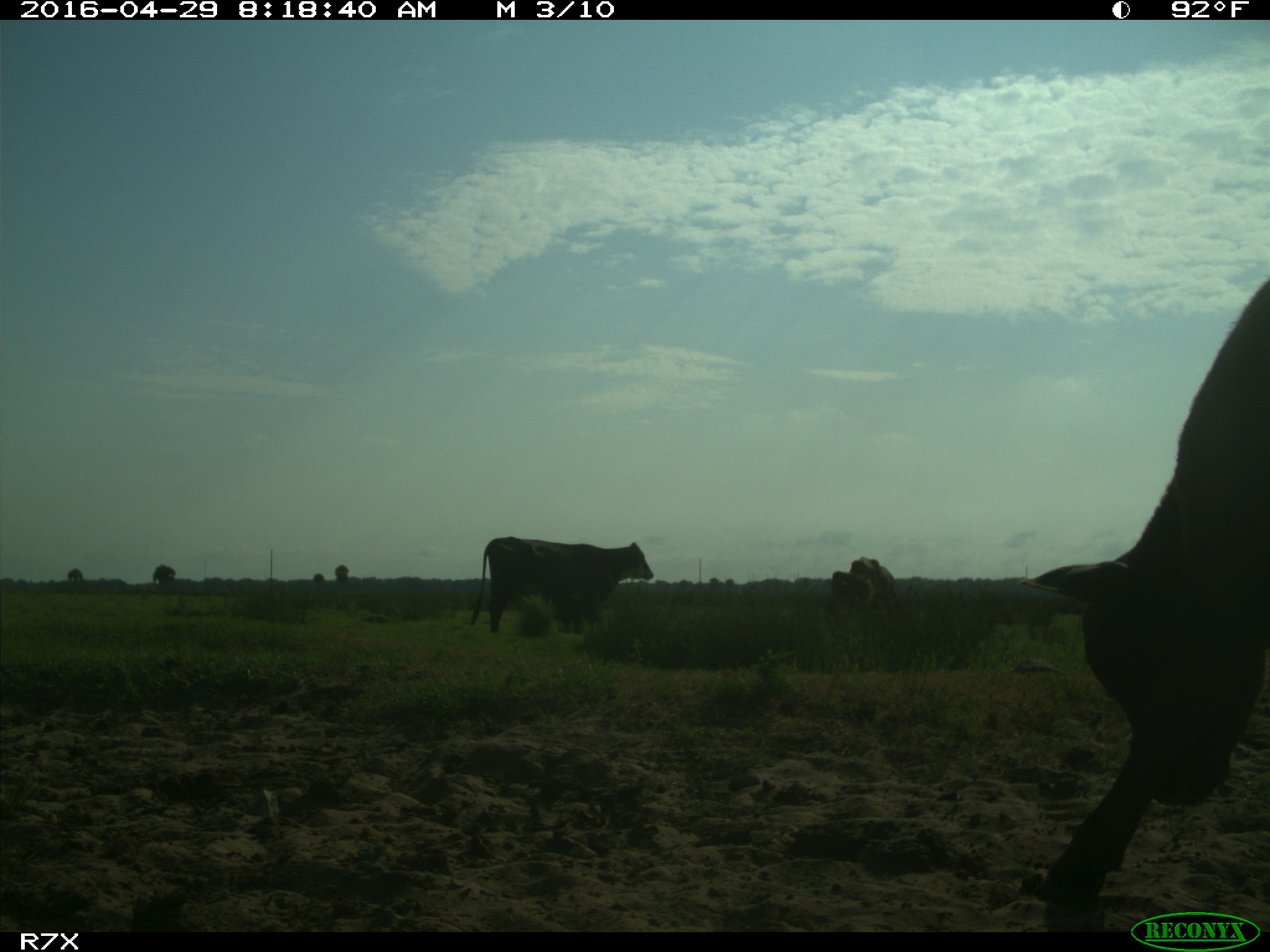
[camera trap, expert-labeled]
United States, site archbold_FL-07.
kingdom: Animalia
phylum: Chordata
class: Mammalia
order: Artiodactyla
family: Bovidae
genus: Bos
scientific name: Bos taurus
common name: domestic cow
Bos taurus (domestic cow).